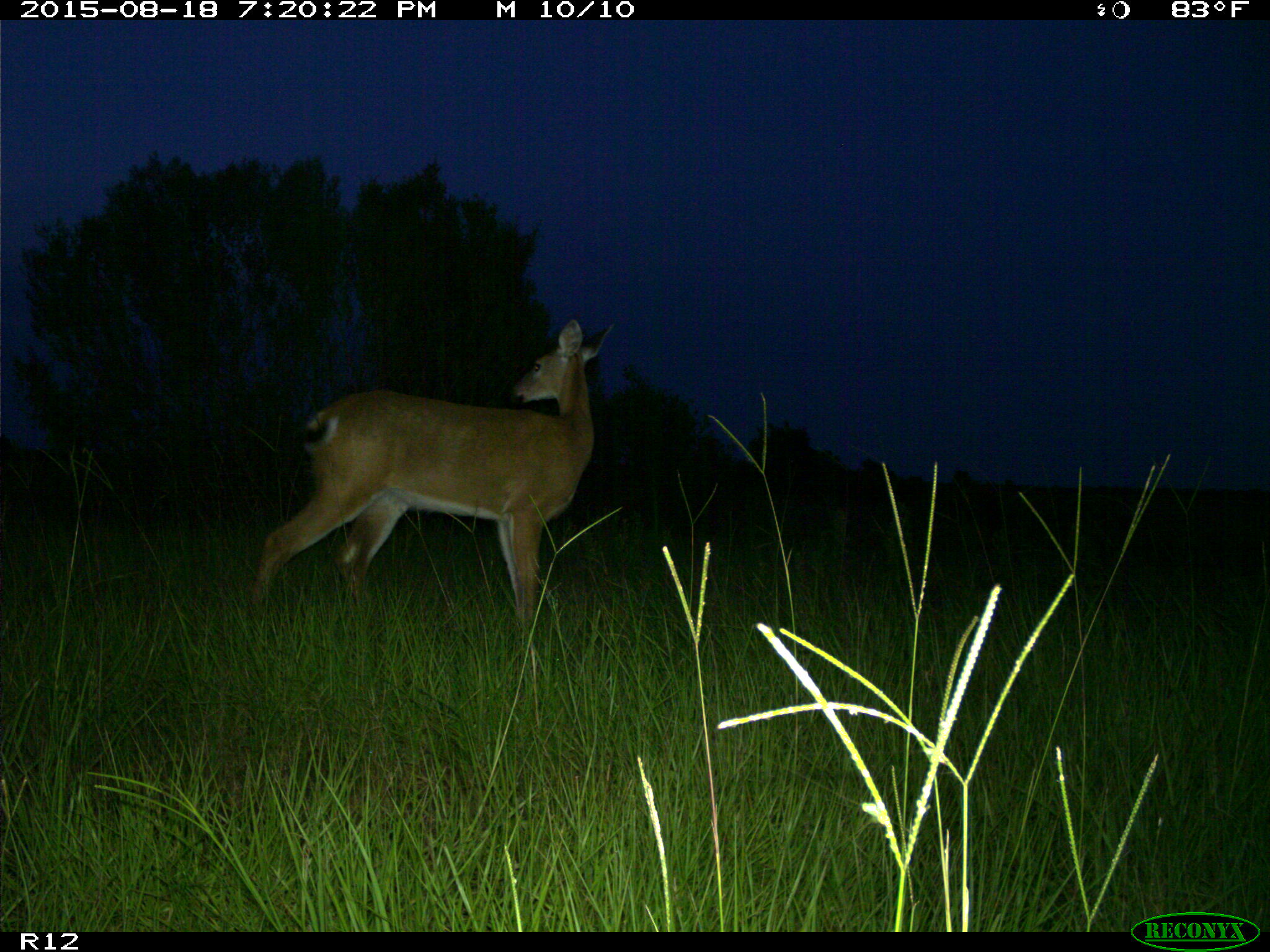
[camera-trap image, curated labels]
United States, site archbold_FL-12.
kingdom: Animalia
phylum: Chordata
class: Mammalia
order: Artiodactyla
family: Cervidae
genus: Odocoileus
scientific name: Odocoileus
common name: deer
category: unidentified deer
Unidentified deer (deer) (Odocoileus).